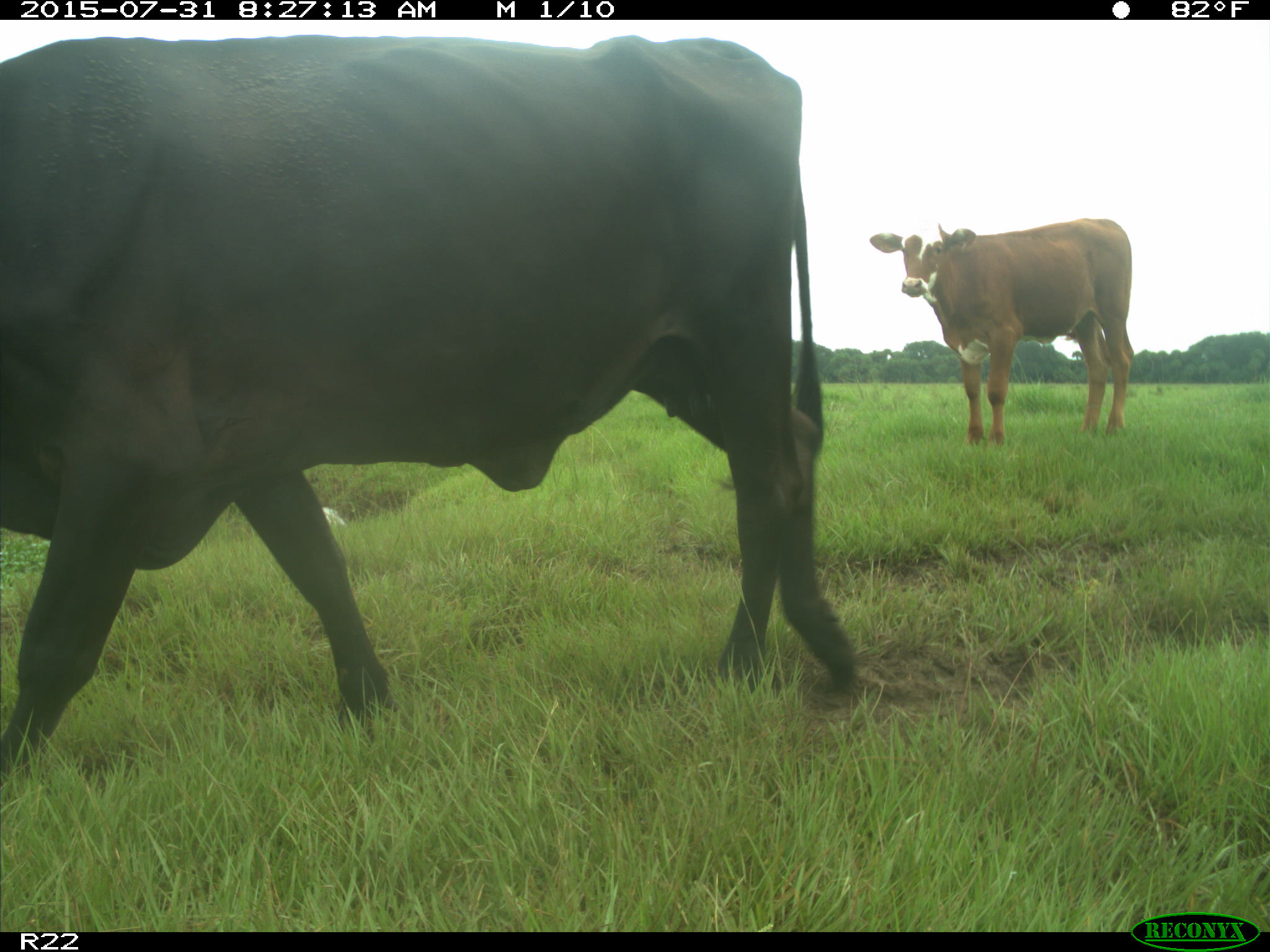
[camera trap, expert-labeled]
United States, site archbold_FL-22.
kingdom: Animalia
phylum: Chordata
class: Mammalia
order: Artiodactyla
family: Bovidae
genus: Bos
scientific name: Bos taurus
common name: domestic cow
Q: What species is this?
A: Bos taurus (domestic cow).